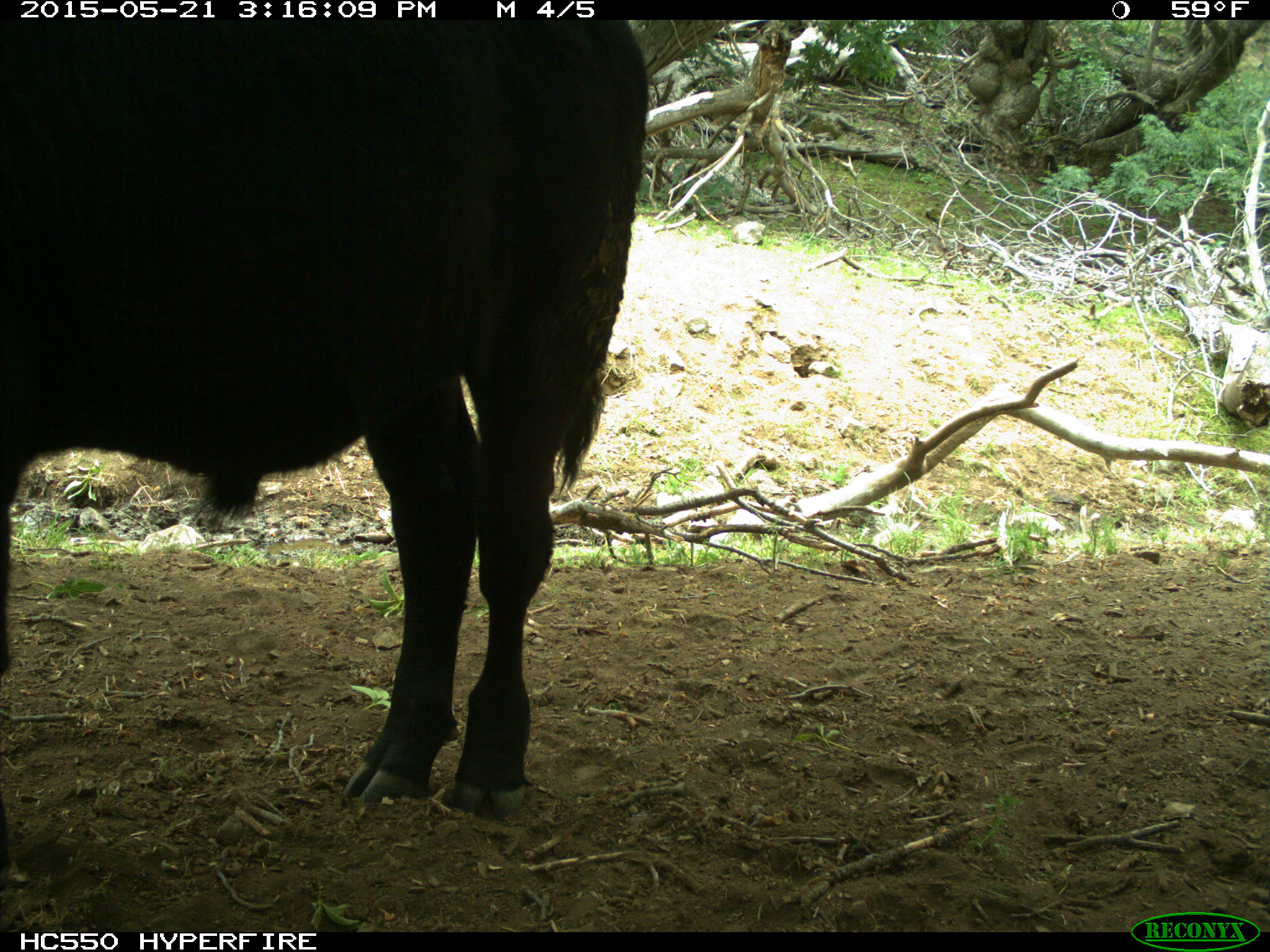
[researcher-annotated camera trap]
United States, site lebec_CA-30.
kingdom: Animalia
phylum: Chordata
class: Mammalia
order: Artiodactyla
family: Bovidae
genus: Bos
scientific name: Bos taurus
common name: domestic cow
Bos taurus (domestic cow).